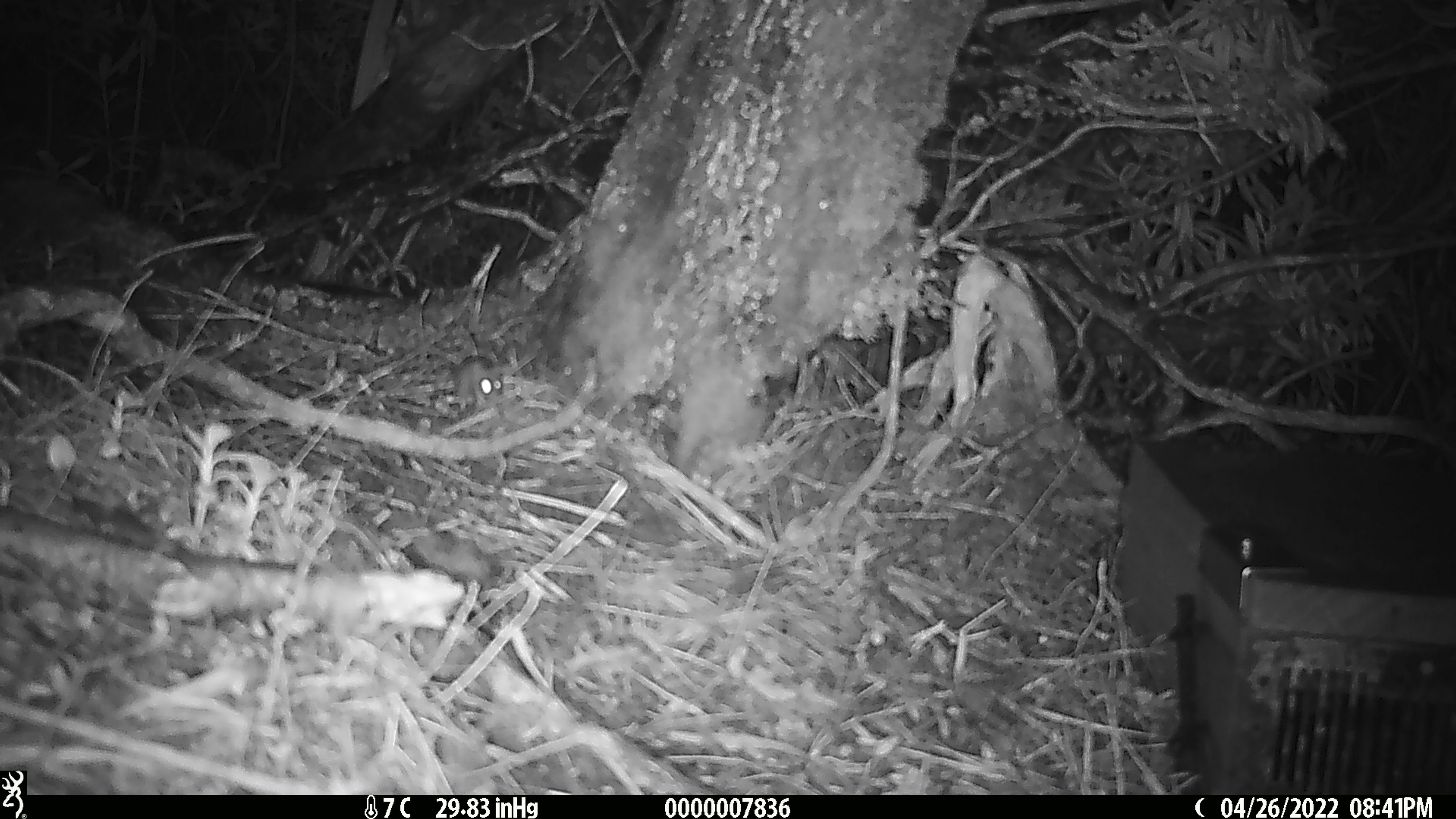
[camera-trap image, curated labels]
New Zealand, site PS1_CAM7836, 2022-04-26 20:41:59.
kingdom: Animalia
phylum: Chordata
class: Mammalia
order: Rodentia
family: Muridae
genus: Mus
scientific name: Mus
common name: mouse